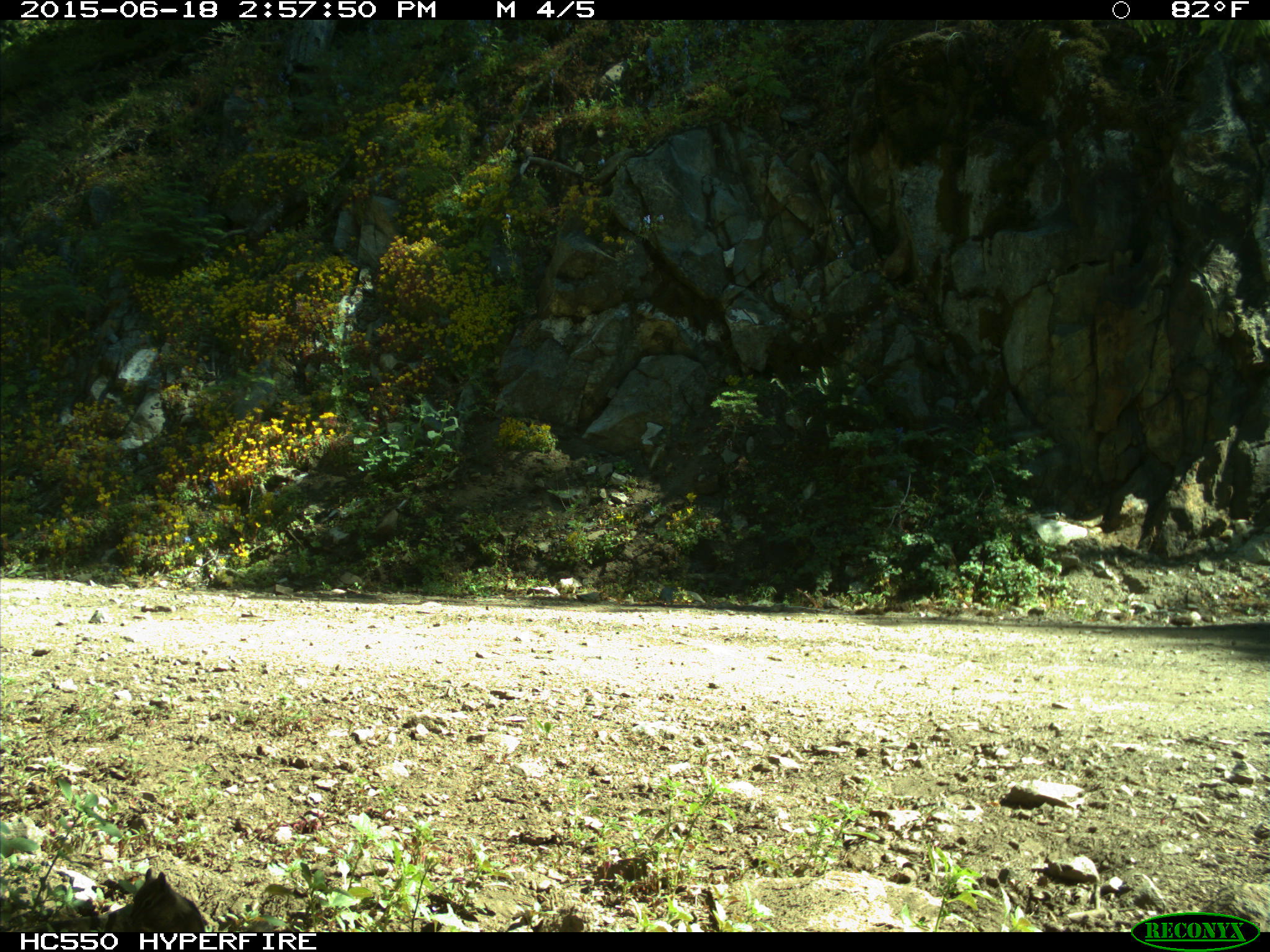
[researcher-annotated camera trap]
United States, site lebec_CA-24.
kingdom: Animalia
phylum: Chordata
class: Mammalia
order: Rodentia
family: Sciuridae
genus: Tamias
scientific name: Tamias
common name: chipmunk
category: unidentified chipmunk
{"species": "unidentified chipmunk (chipmunk) (Tamias)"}